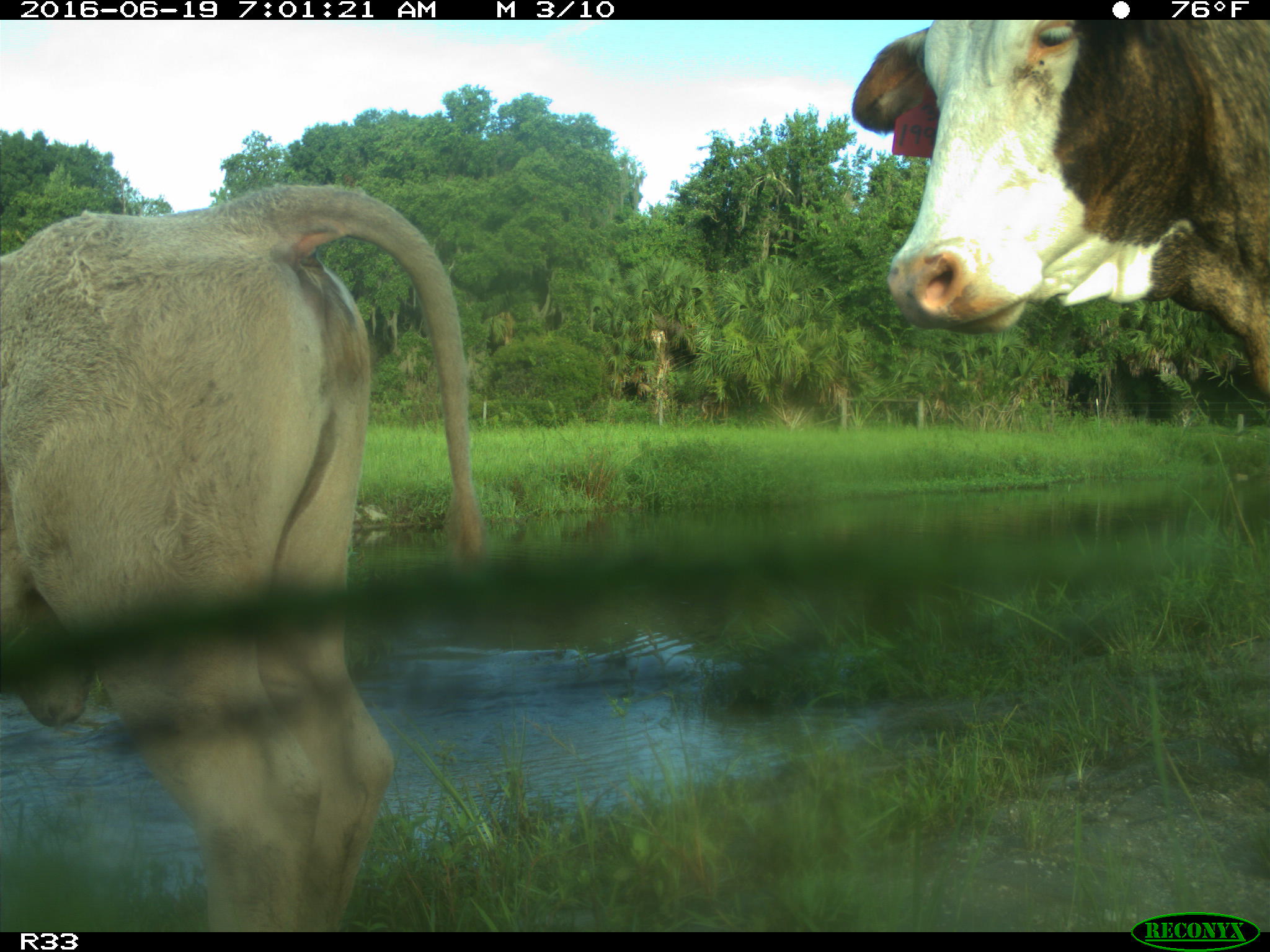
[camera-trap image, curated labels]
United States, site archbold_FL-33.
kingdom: Animalia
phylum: Chordata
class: Mammalia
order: Artiodactyla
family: Bovidae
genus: Bos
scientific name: Bos taurus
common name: domestic cow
Bos taurus (domestic cow).